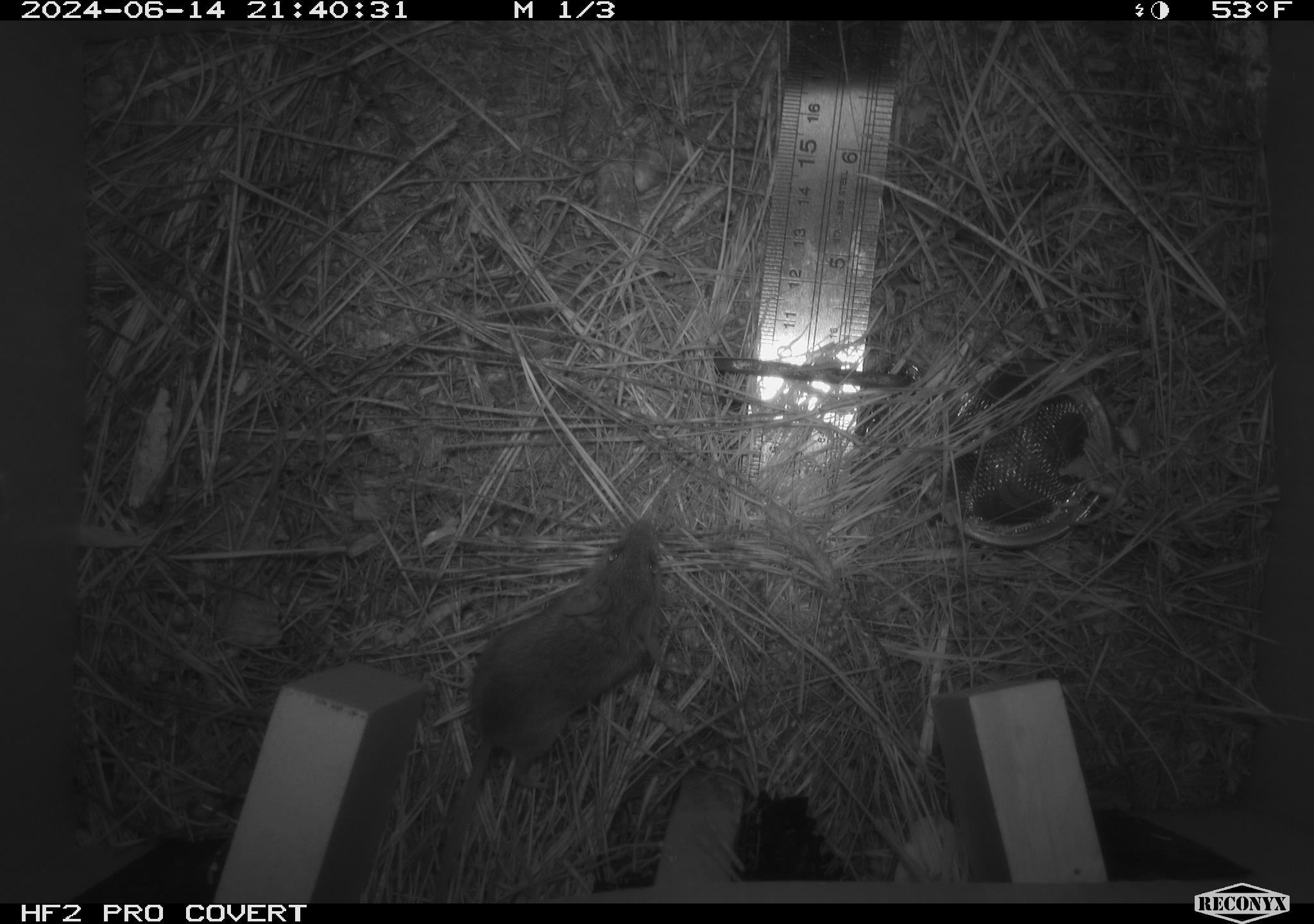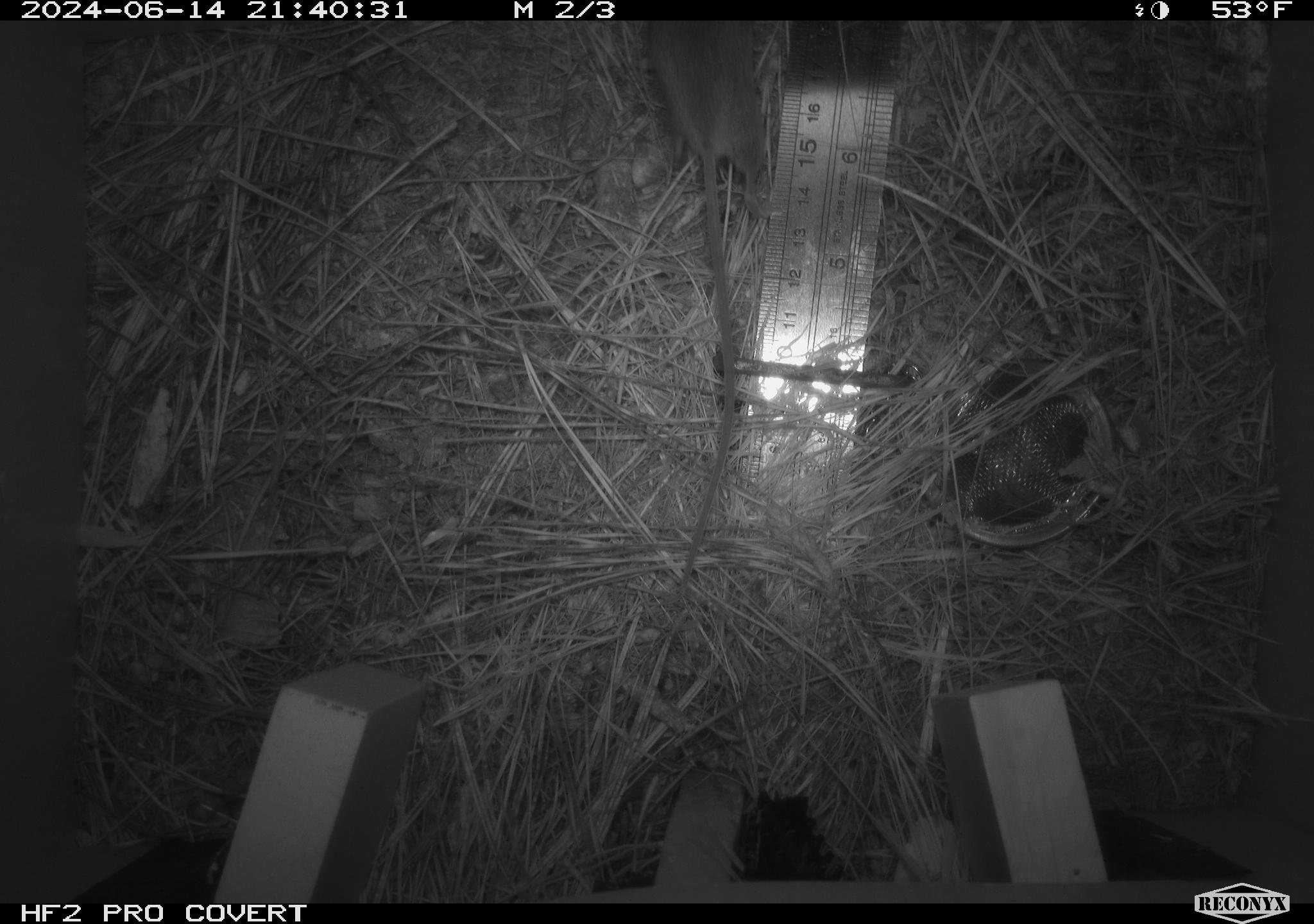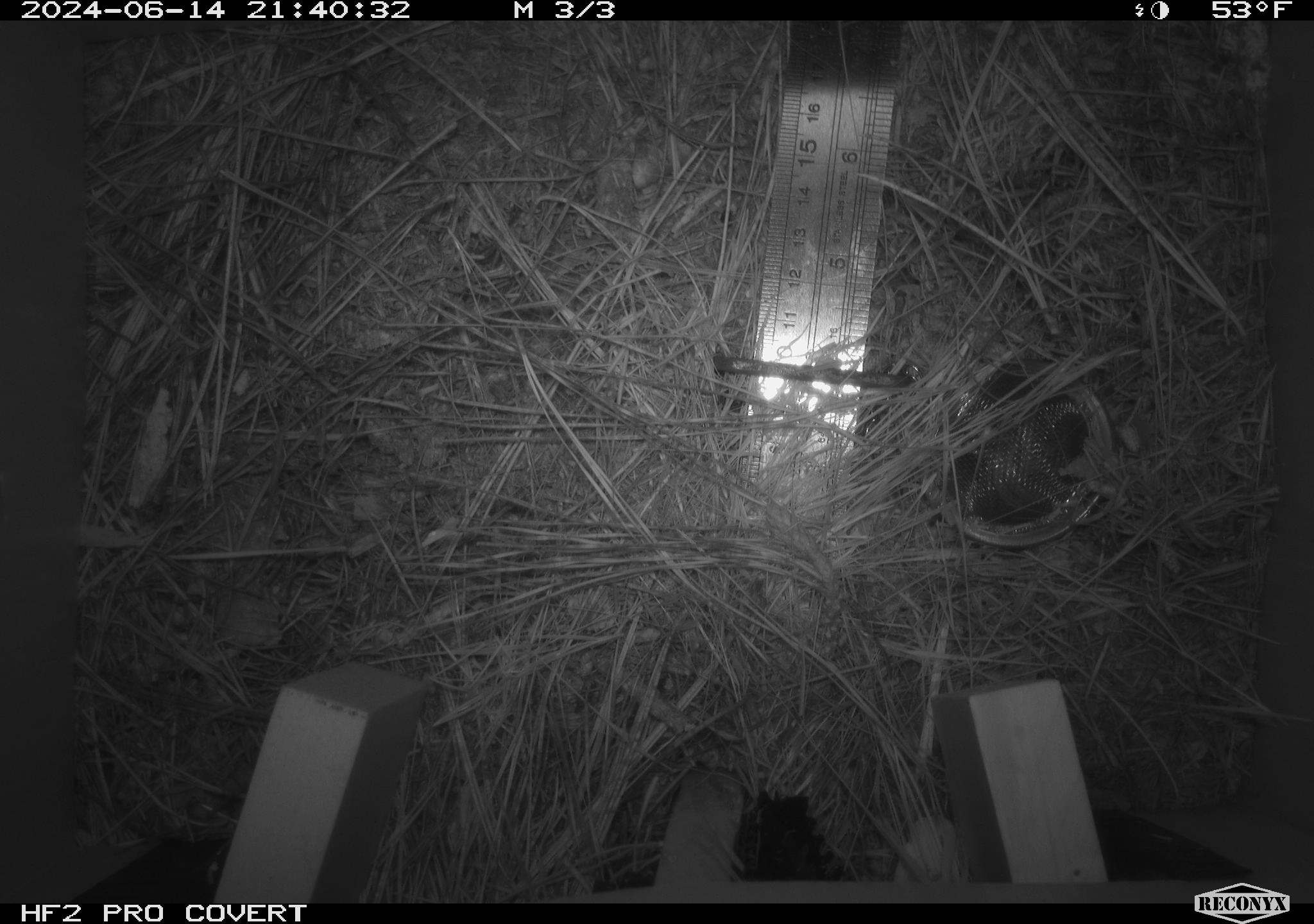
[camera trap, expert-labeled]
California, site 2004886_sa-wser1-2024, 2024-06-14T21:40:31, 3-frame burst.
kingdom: Animalia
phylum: Chordata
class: Mammalia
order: Rodentia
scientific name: Rodentia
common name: mouse species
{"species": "mouse species (Rodentia)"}